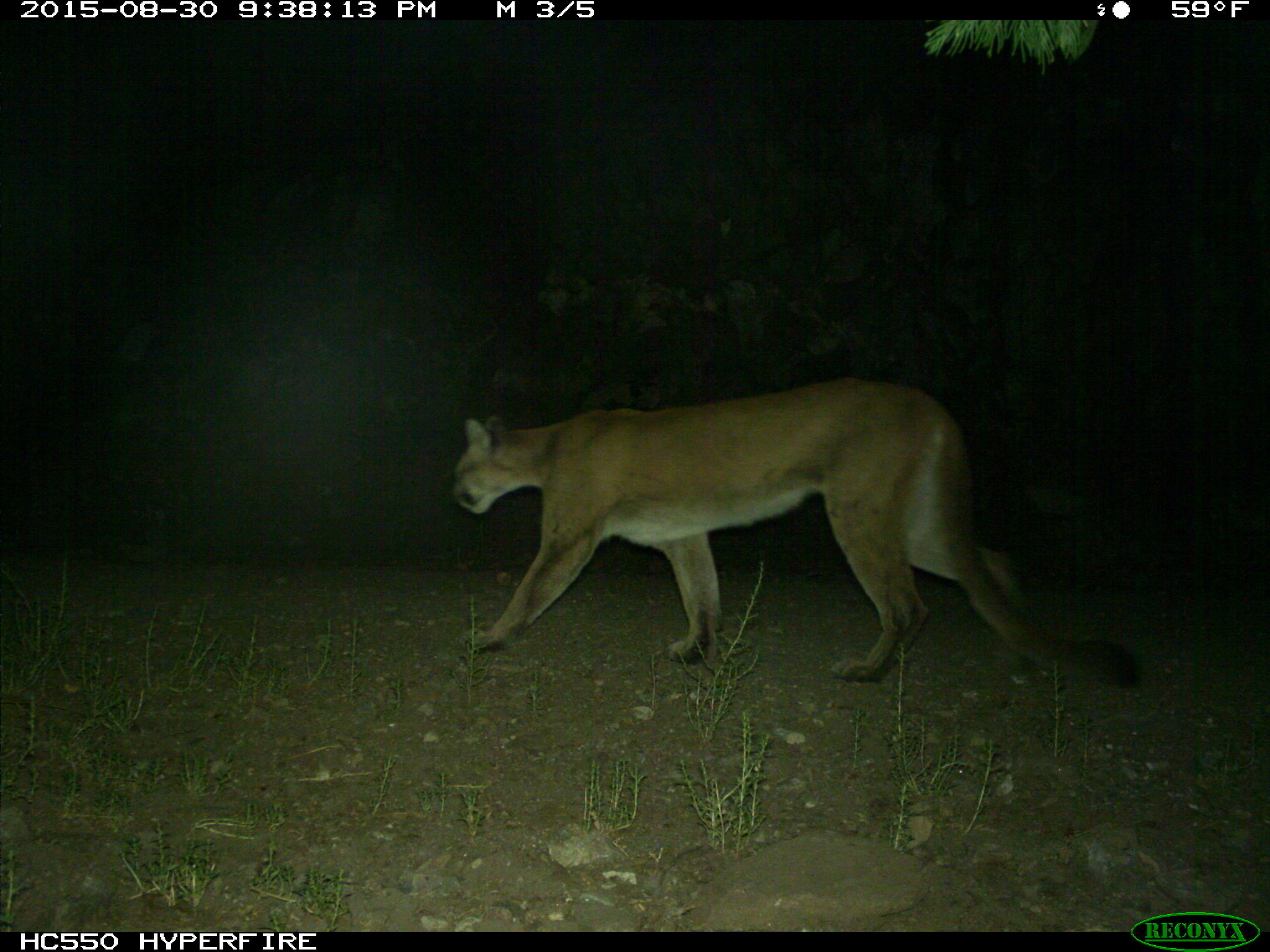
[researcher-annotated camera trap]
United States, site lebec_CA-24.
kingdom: Animalia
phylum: Chordata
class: Mammalia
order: Carnivora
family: Felidae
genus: Puma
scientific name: Puma concolor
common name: mountain lion